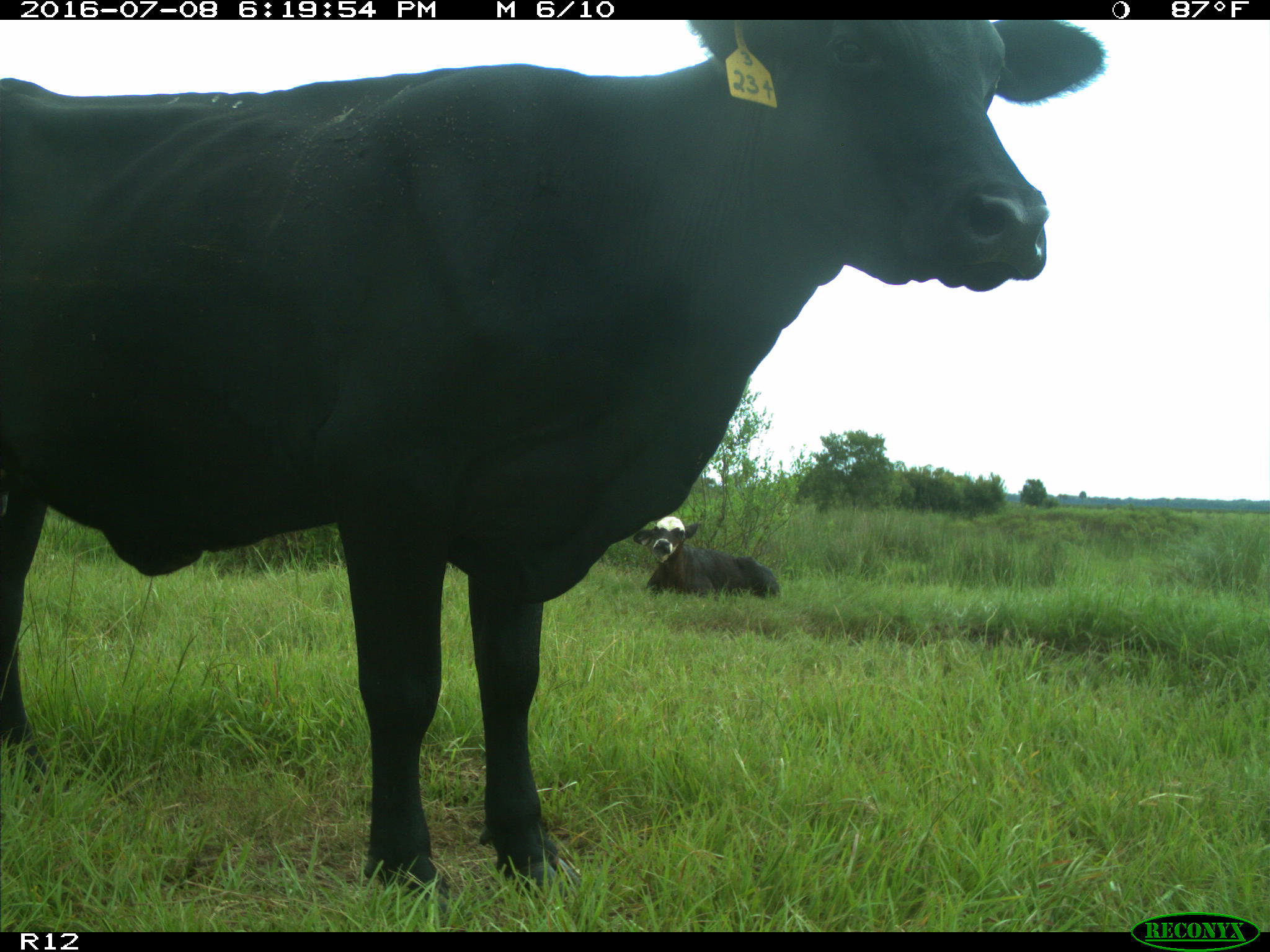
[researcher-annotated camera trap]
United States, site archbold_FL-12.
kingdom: Animalia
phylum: Chordata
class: Mammalia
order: Artiodactyla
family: Bovidae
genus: Bos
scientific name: Bos taurus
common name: domestic cow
Bos taurus (domestic cow).